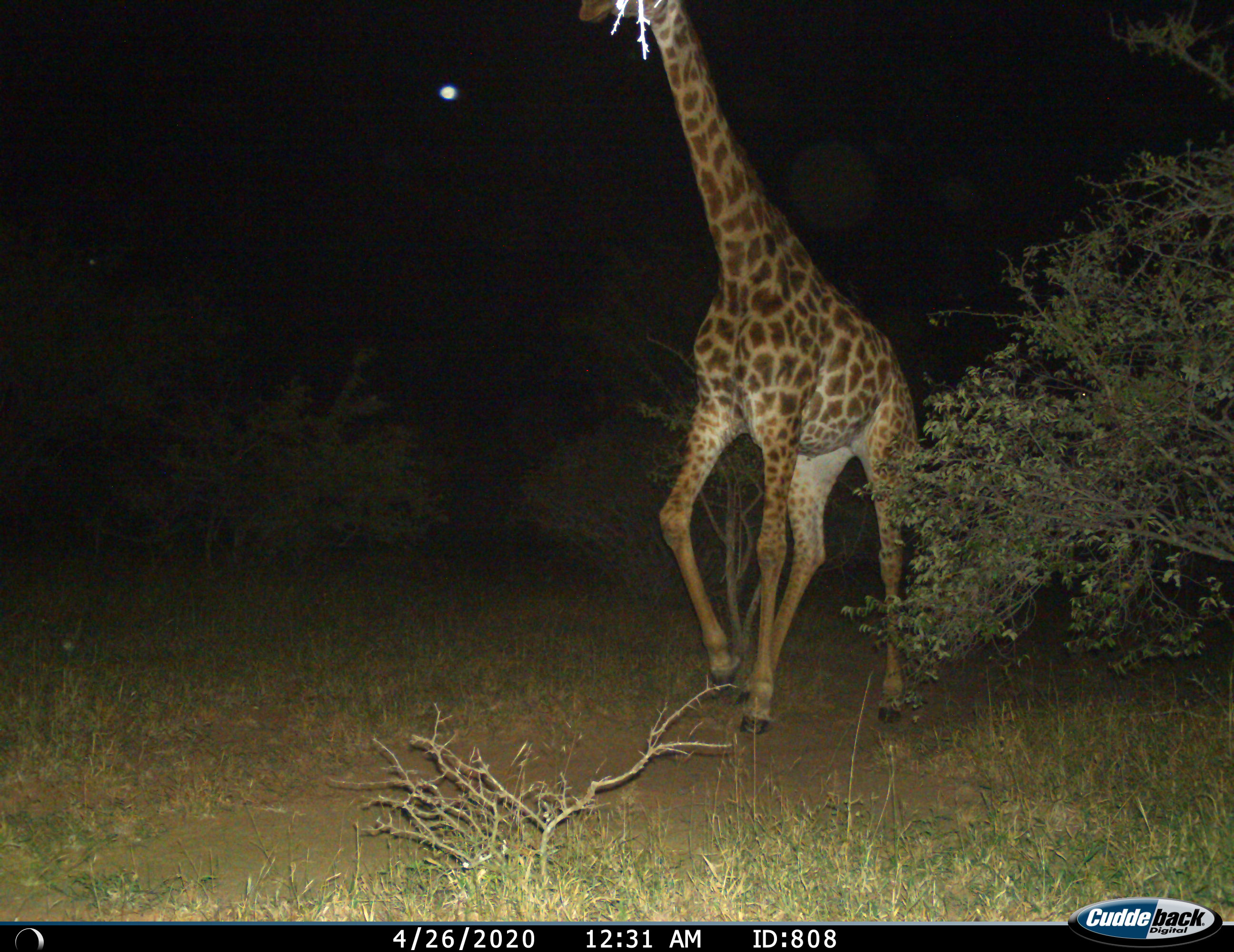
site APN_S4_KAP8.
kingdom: Animalia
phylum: Chordata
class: Mammalia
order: Artiodactyla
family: Giraffidae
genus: Giraffa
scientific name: Giraffa camelopardalis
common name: giraffe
Giraffe (Giraffa camelopardalis), count 1. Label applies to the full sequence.